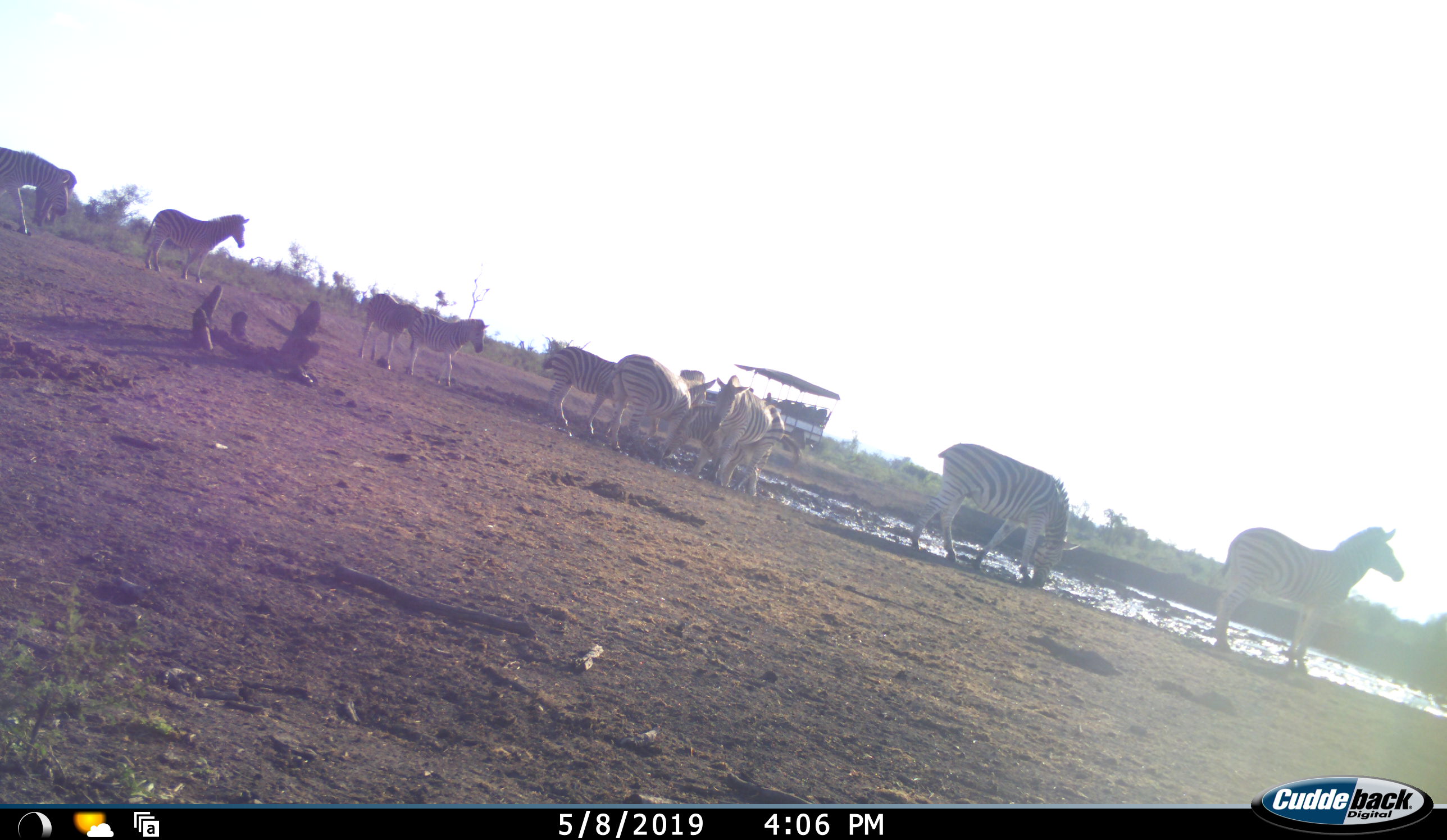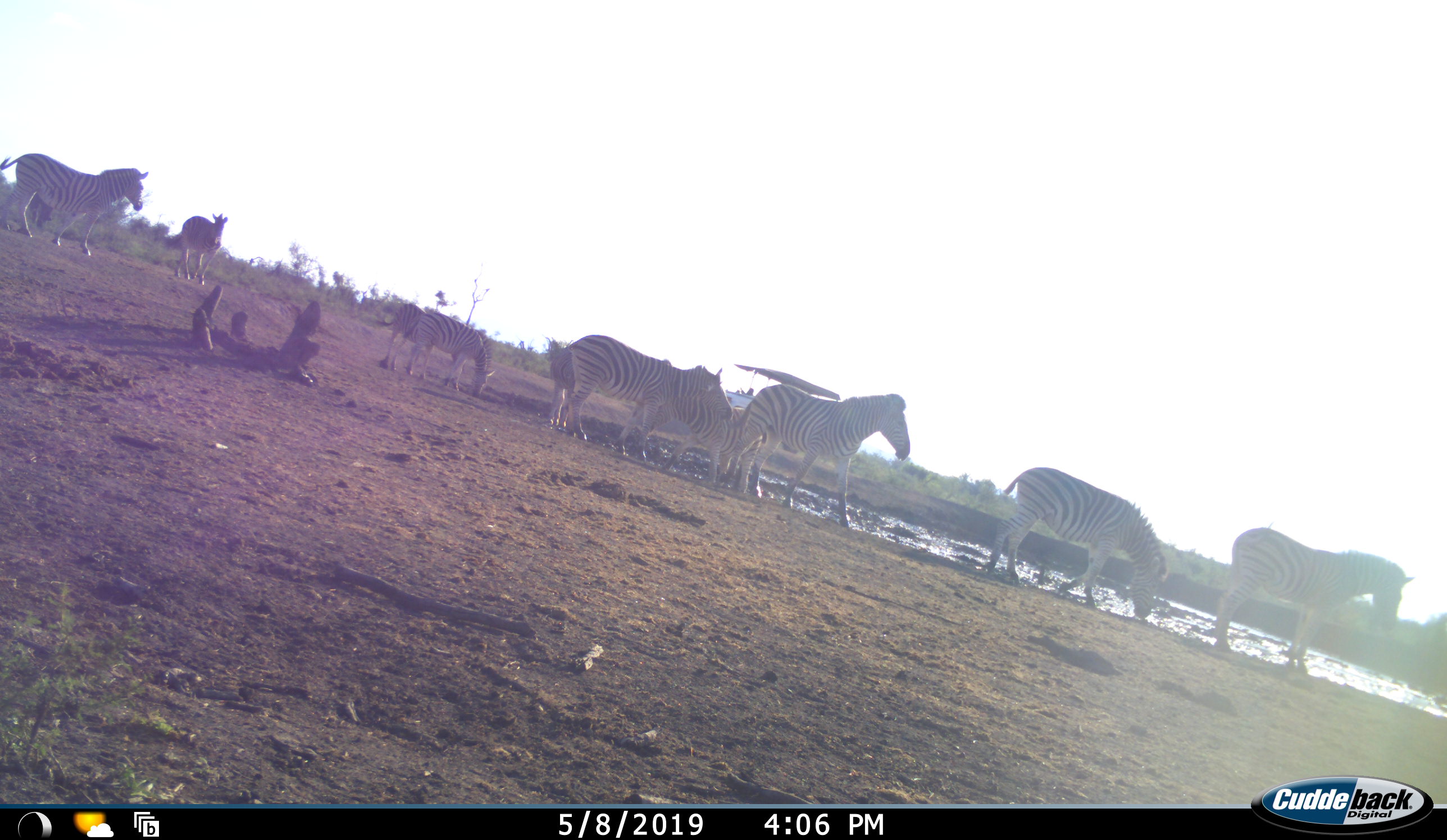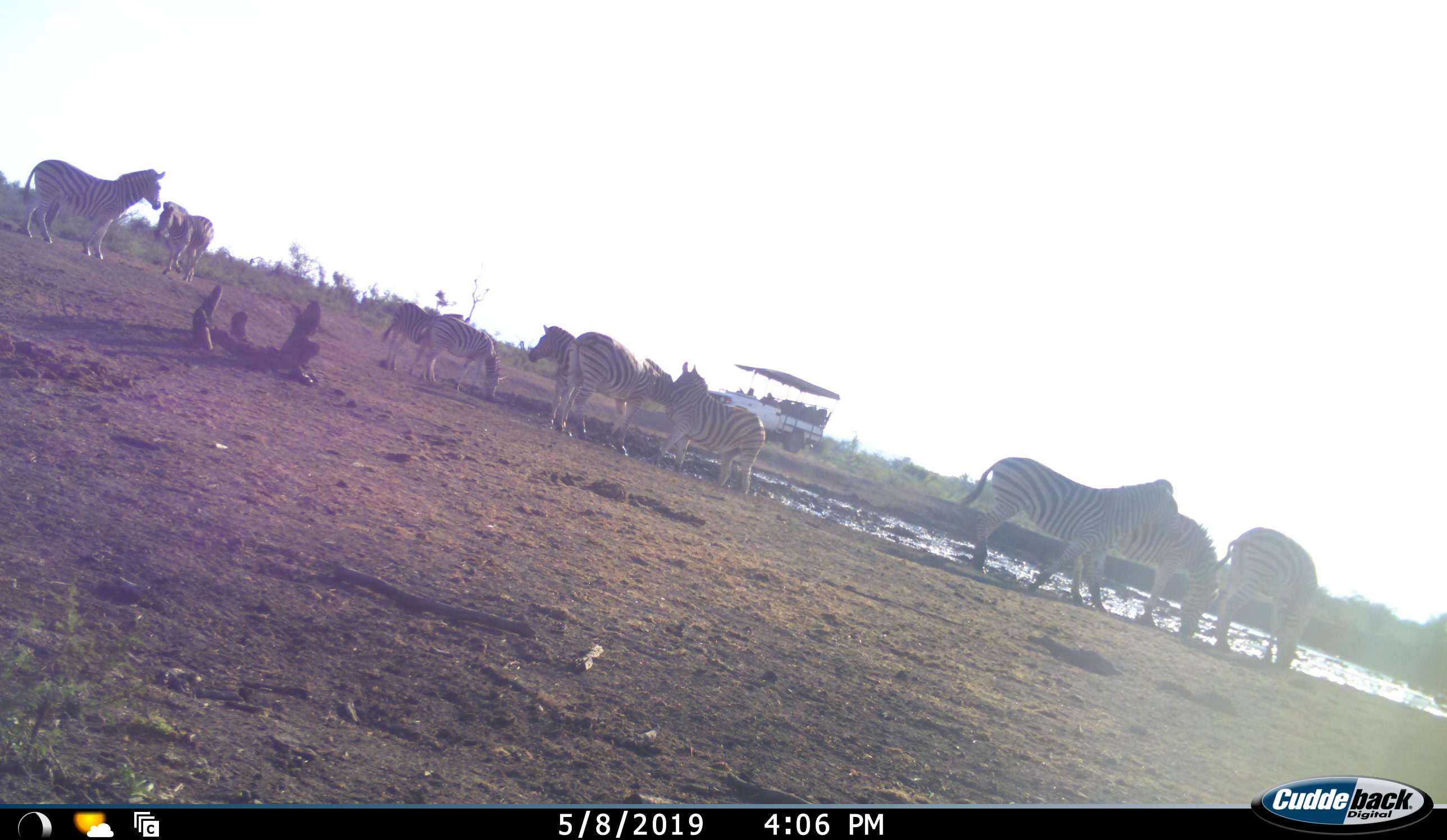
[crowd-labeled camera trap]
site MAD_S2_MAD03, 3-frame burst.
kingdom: Animalia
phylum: Chordata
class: Mammalia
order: Perissodactyla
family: Equidae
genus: Equus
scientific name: Equus quagga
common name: plains zebra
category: zebraplains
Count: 11-50.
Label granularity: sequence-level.